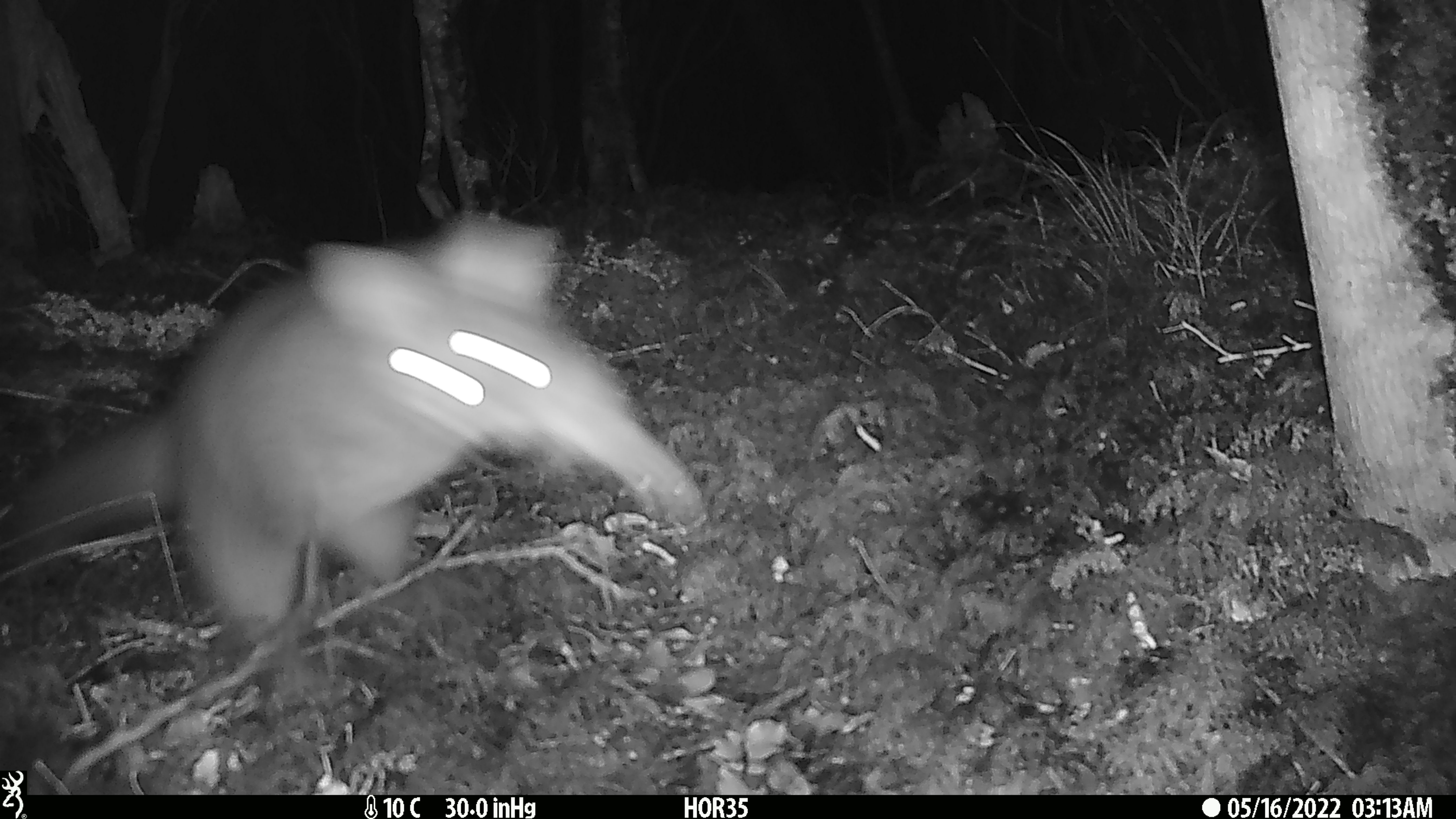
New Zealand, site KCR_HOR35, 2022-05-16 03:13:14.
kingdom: Animalia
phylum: Chordata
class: Mammalia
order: Diprotodontia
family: Phalangeridae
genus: Trichosurus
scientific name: Trichosurus vulpecula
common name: common brushtail possum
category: possum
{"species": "possum (common brushtail possum) (Trichosurus vulpecula)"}